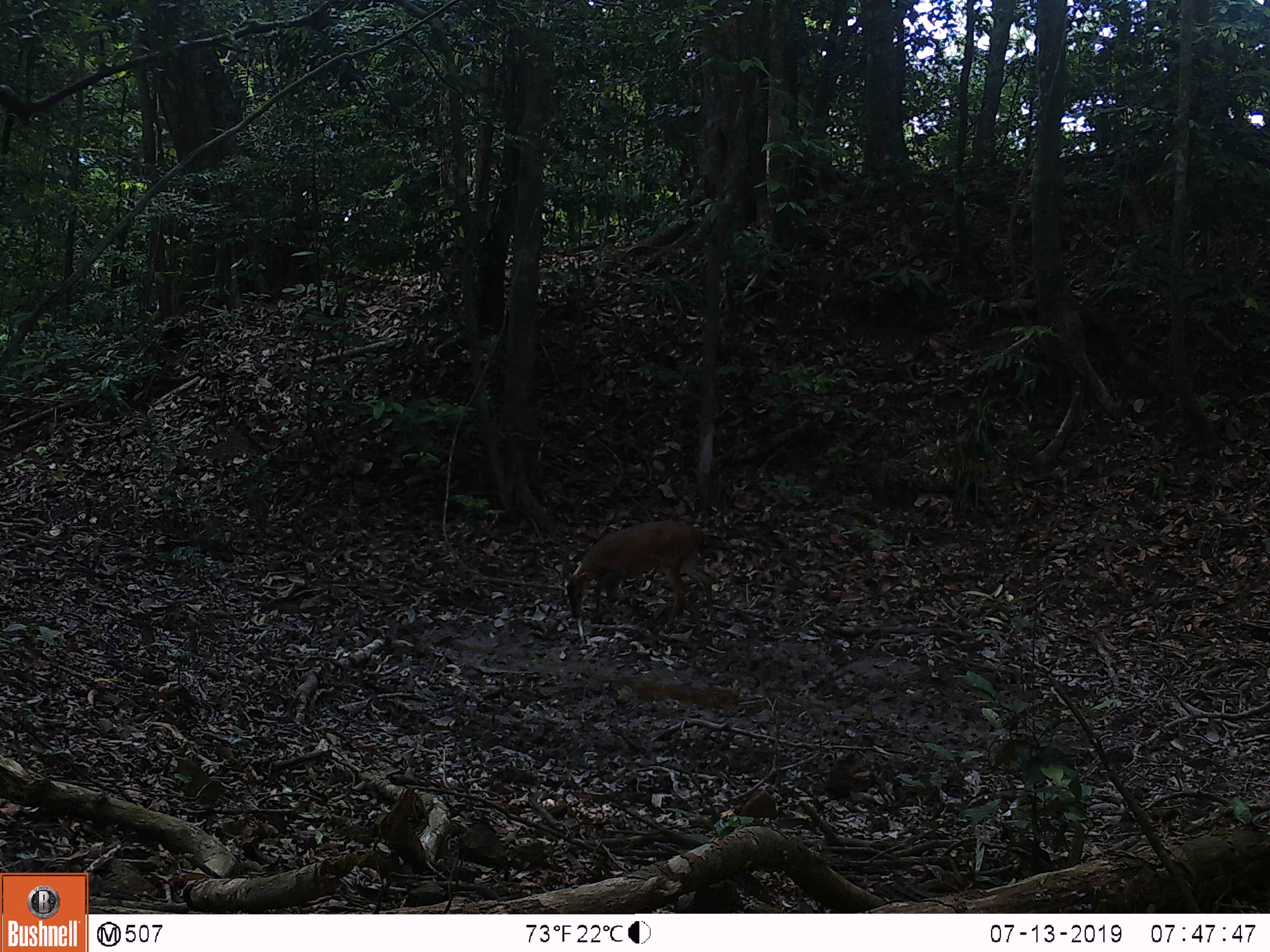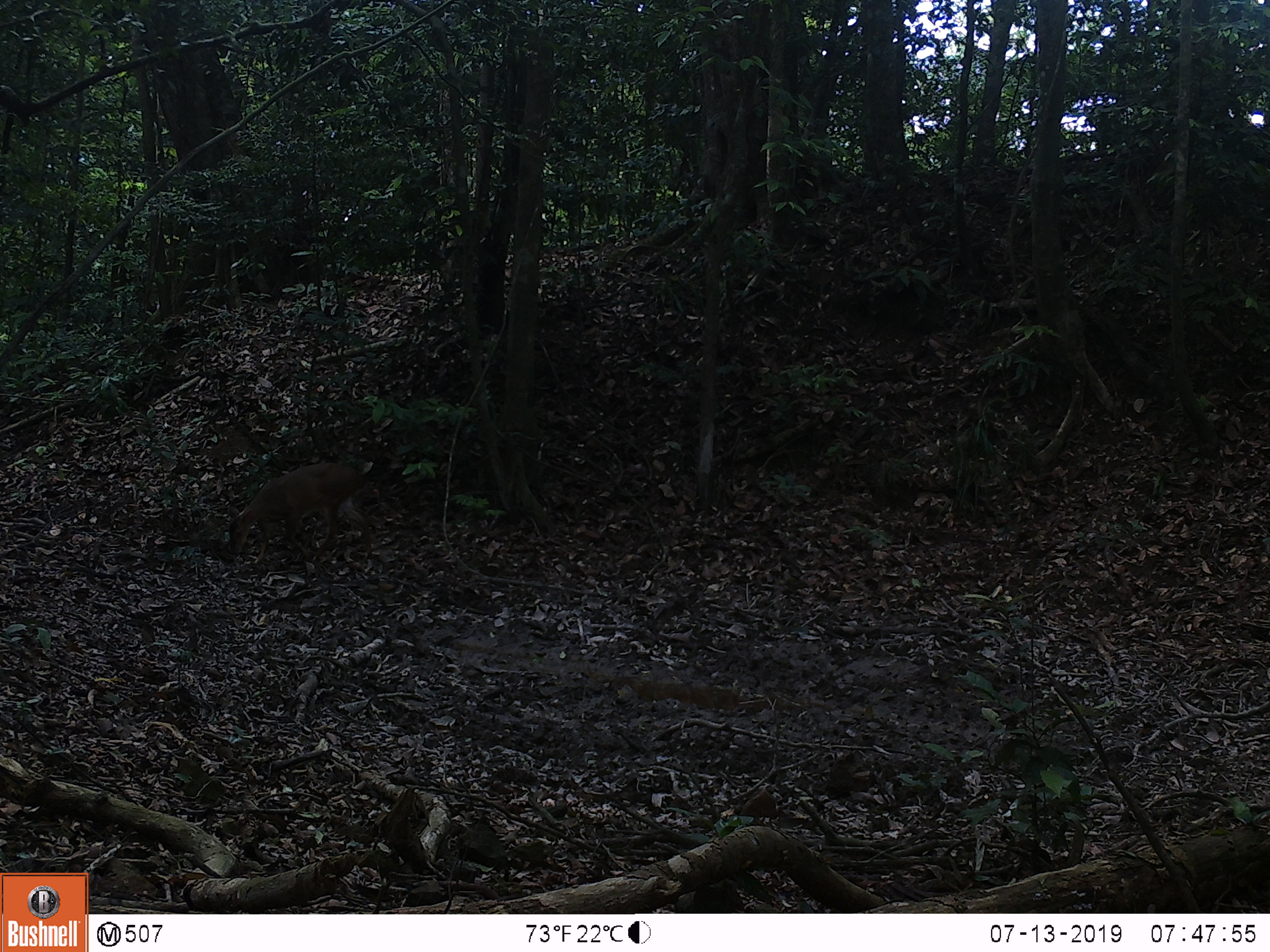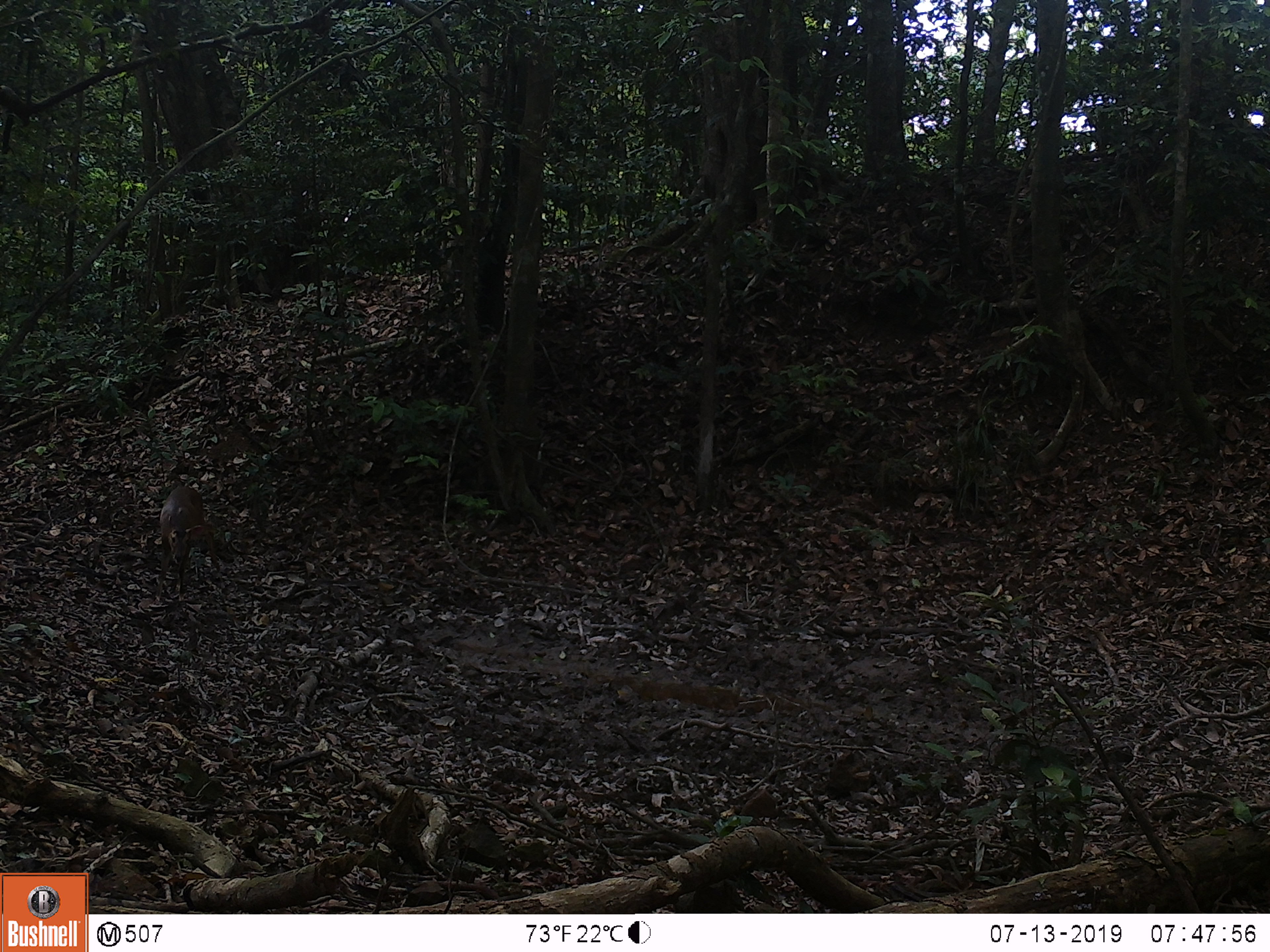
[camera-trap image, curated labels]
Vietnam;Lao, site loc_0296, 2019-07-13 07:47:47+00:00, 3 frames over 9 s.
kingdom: Animalia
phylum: Chordata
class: Mammalia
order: Artiodactyla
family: Cervidae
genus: Muntiacus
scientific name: Muntiacus vuquangensis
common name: large-antlered muntjac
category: large antlered muntjac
Large antlered muntjac (large-antlered muntjac) (Muntiacus vuquangensis). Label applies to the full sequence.